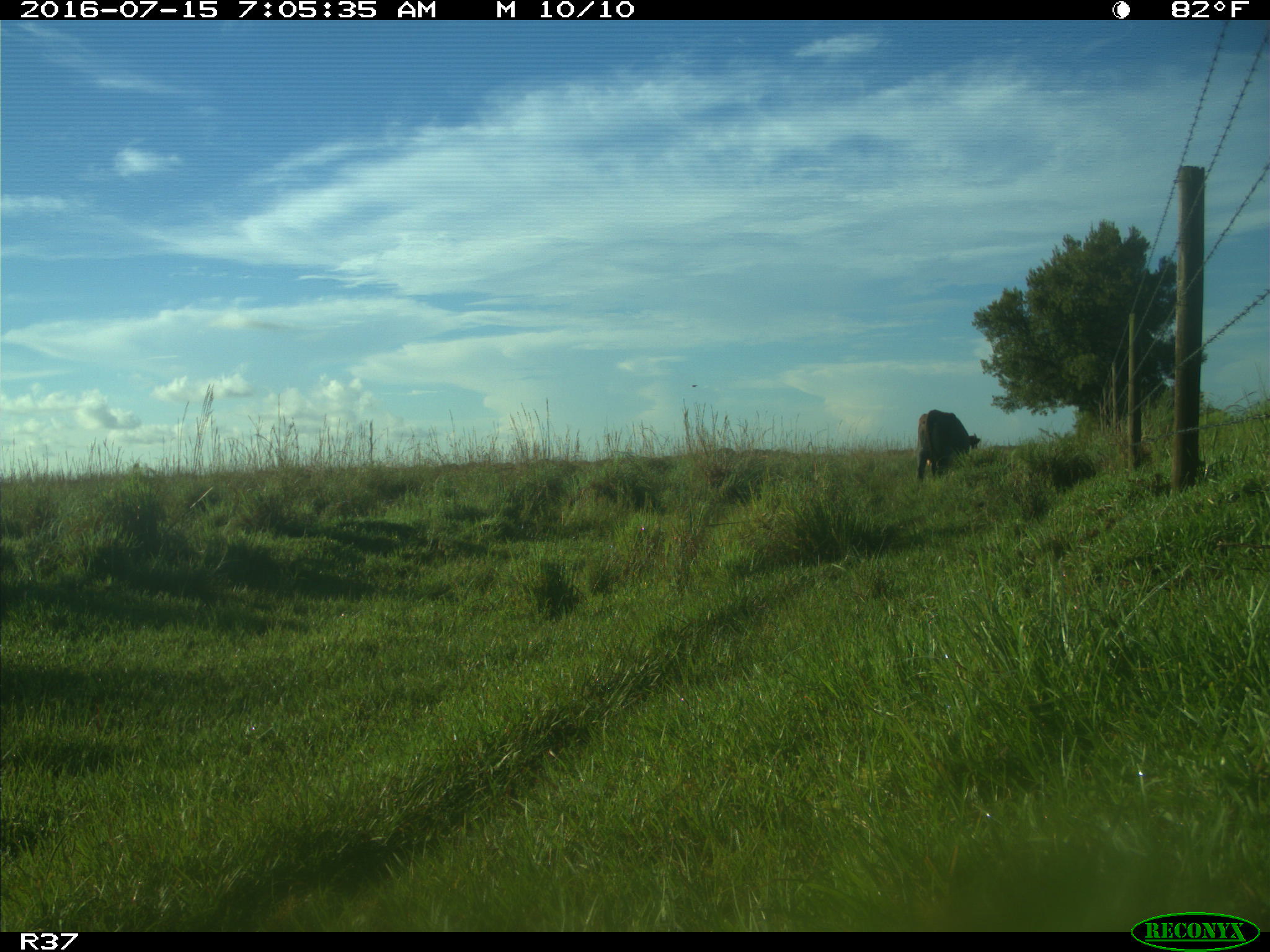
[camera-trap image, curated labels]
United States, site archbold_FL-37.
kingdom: Animalia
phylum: Chordata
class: Mammalia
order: Artiodactyla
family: Bovidae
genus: Bos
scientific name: Bos taurus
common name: domestic cow